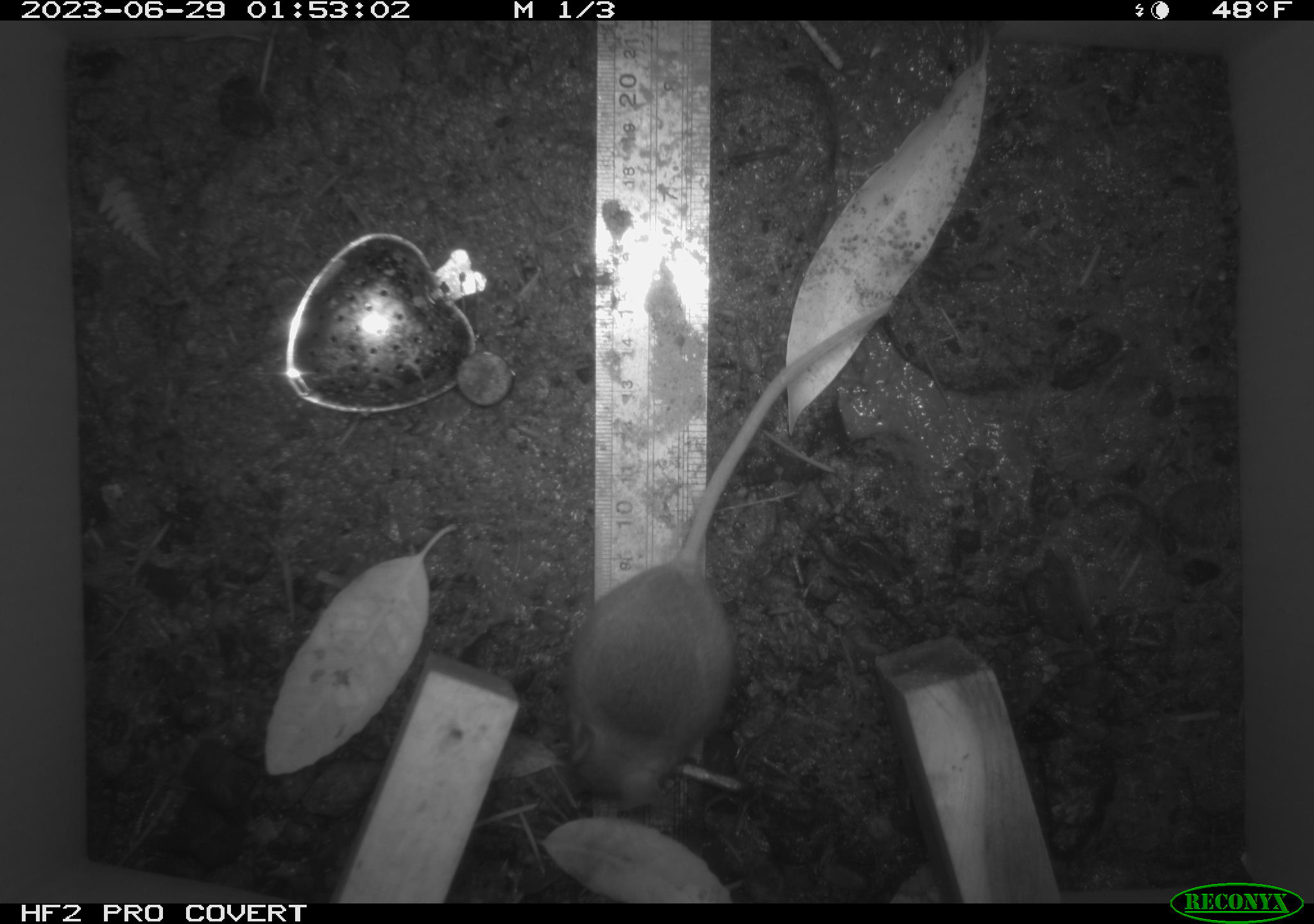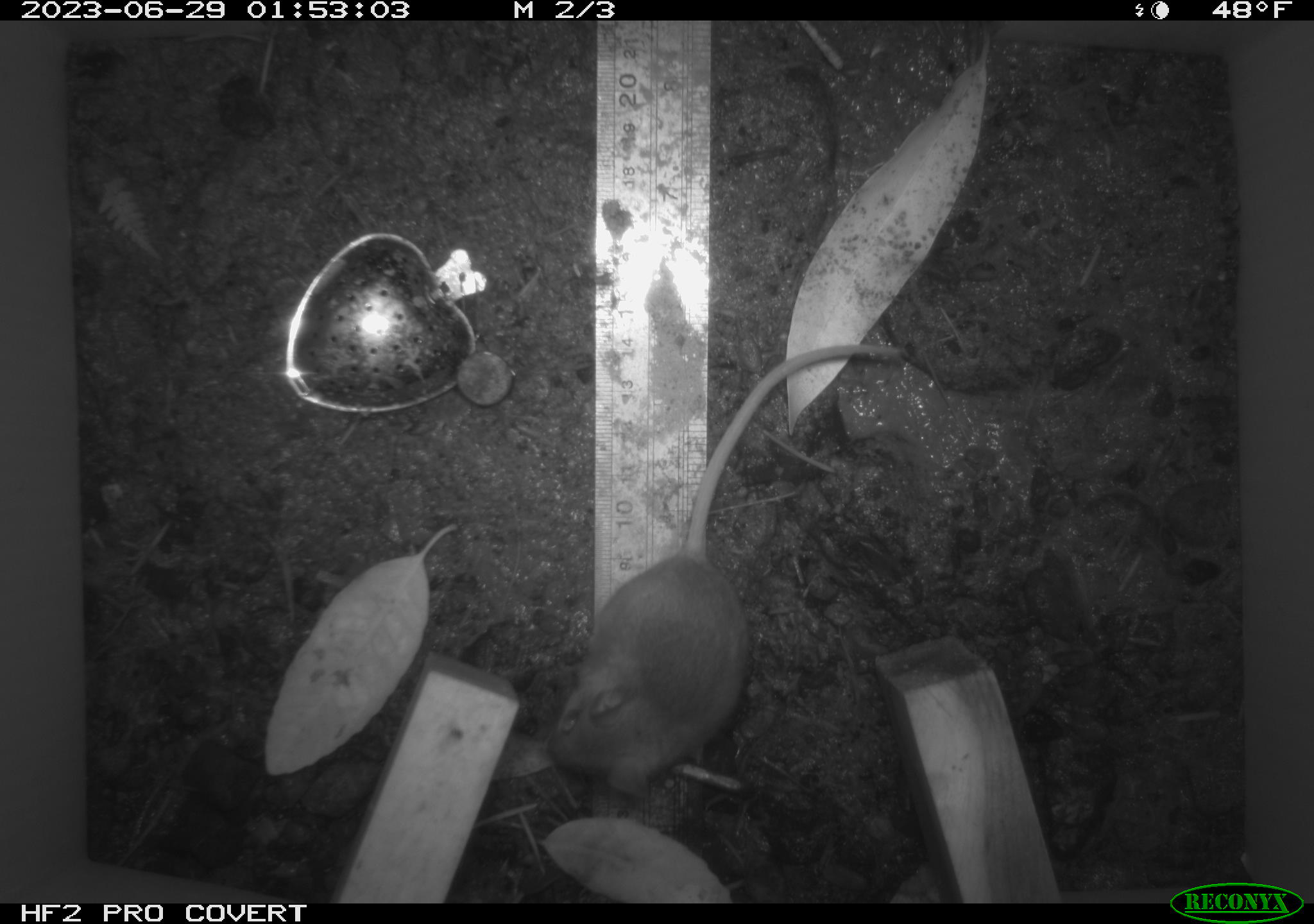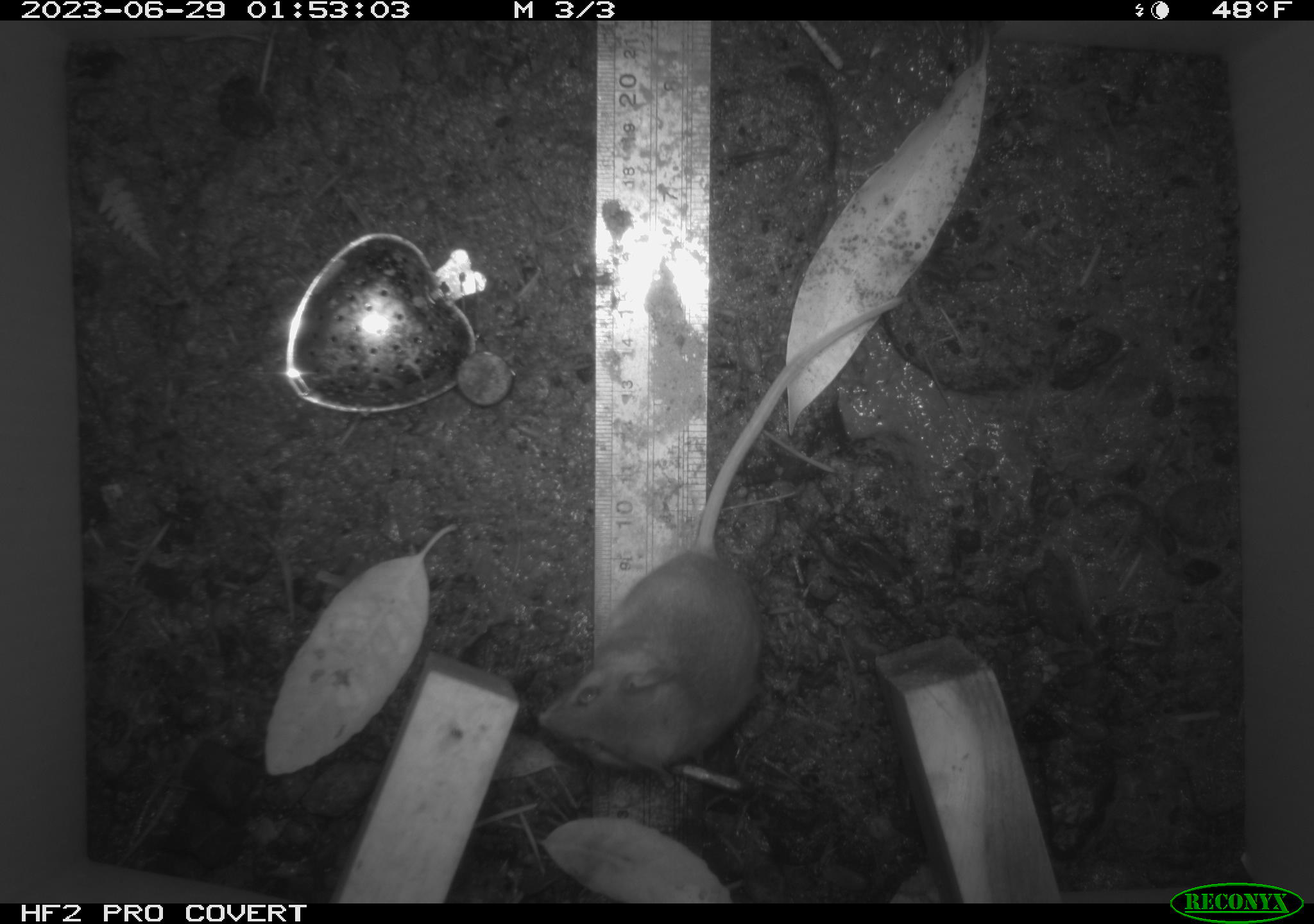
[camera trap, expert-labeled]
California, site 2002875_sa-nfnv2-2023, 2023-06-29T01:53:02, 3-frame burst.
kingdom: Animalia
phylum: Chordata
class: Mammalia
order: Rodentia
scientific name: Rodentia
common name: mouse species